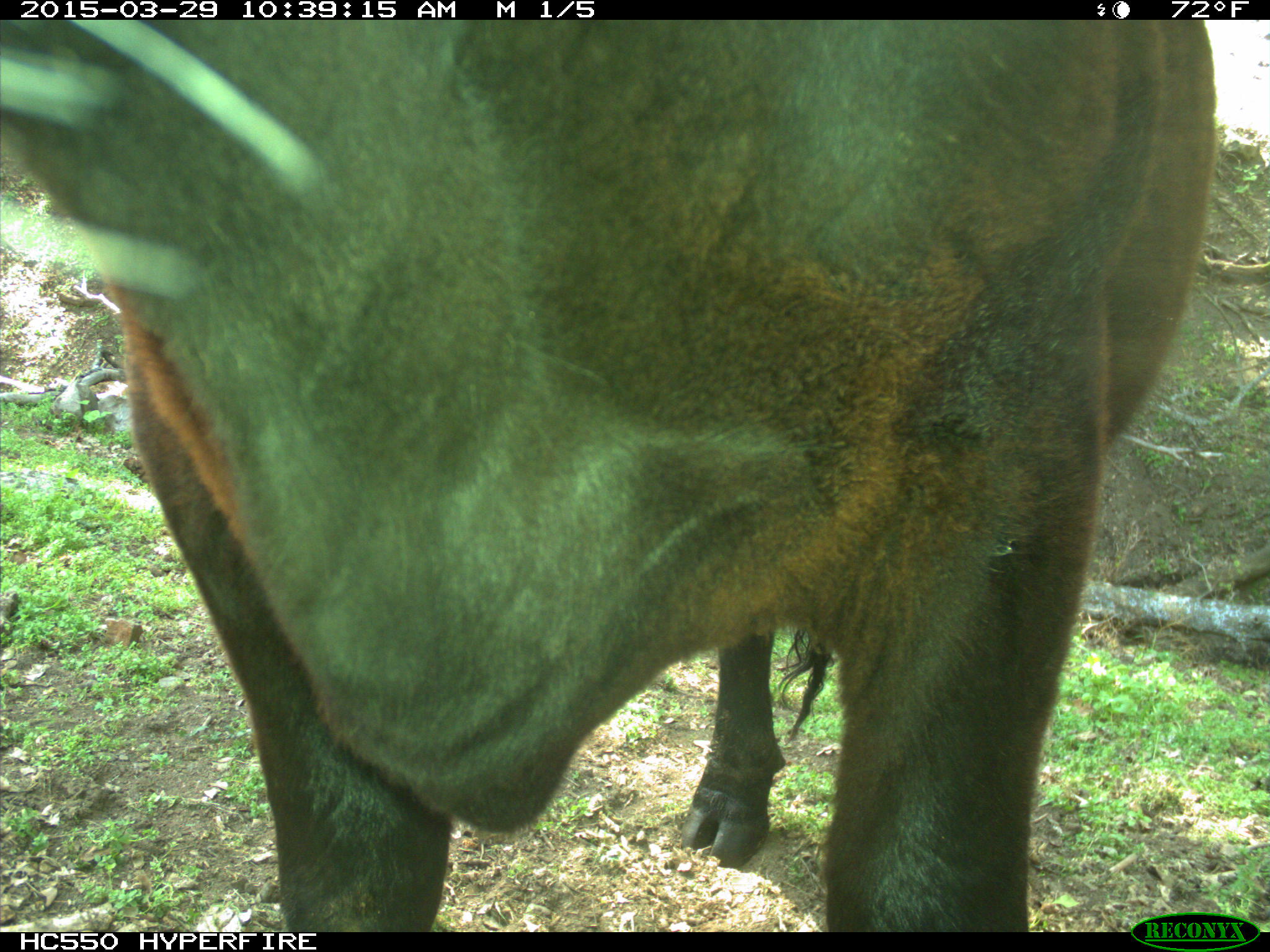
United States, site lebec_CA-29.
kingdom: Animalia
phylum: Chordata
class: Mammalia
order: Artiodactyla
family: Bovidae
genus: Bos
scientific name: Bos taurus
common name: domestic cow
Bos taurus (domestic cow).